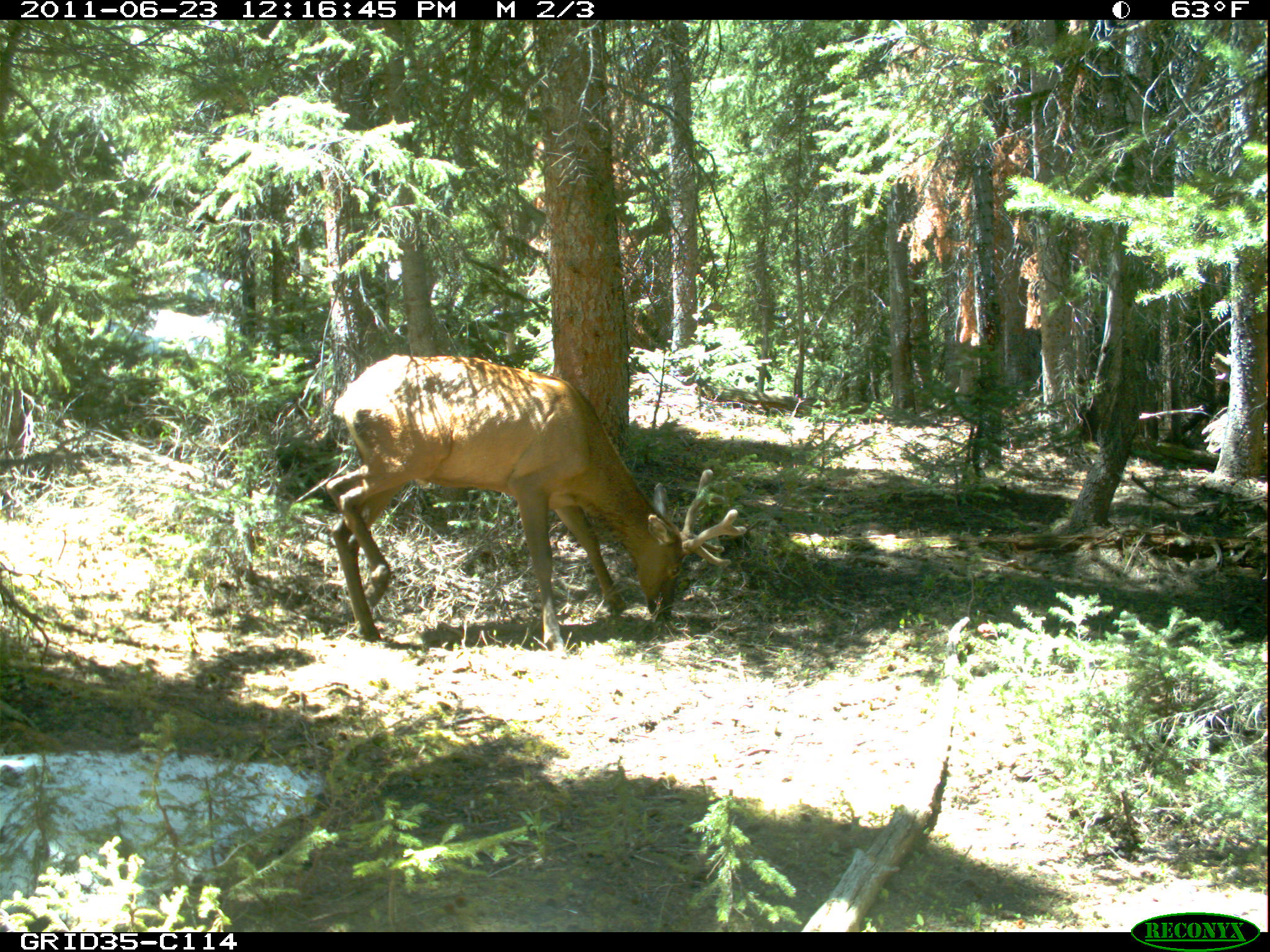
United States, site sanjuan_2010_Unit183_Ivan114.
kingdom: Animalia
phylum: Chordata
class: Mammalia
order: Artiodactyla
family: Cervidae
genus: Cervus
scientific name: Cervus elaphus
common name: red deer